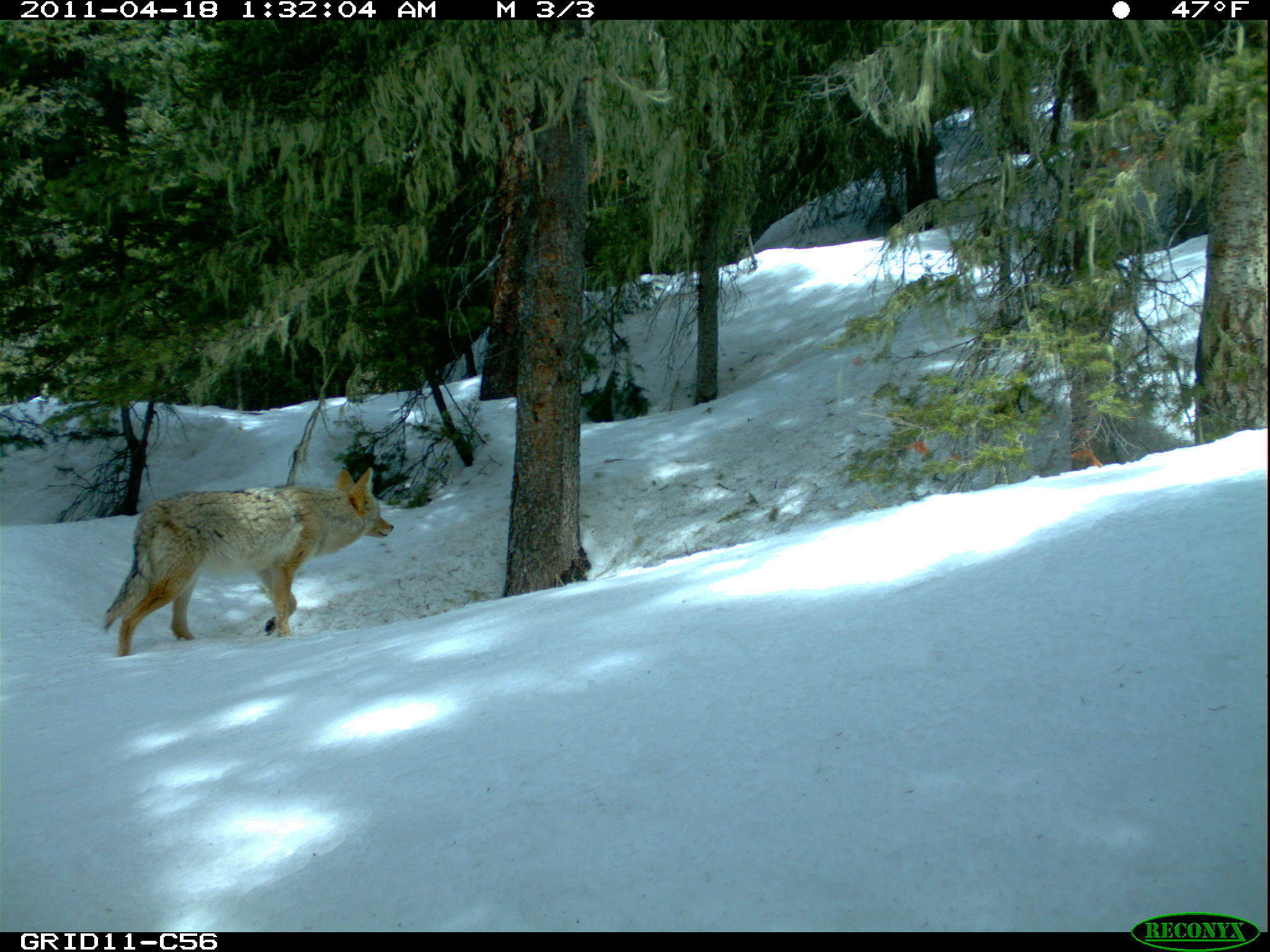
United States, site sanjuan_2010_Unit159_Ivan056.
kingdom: Animalia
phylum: Chordata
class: Mammalia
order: Carnivora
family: Canidae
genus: Canis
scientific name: Canis latrans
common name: coyote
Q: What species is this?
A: Canis latrans (coyote).